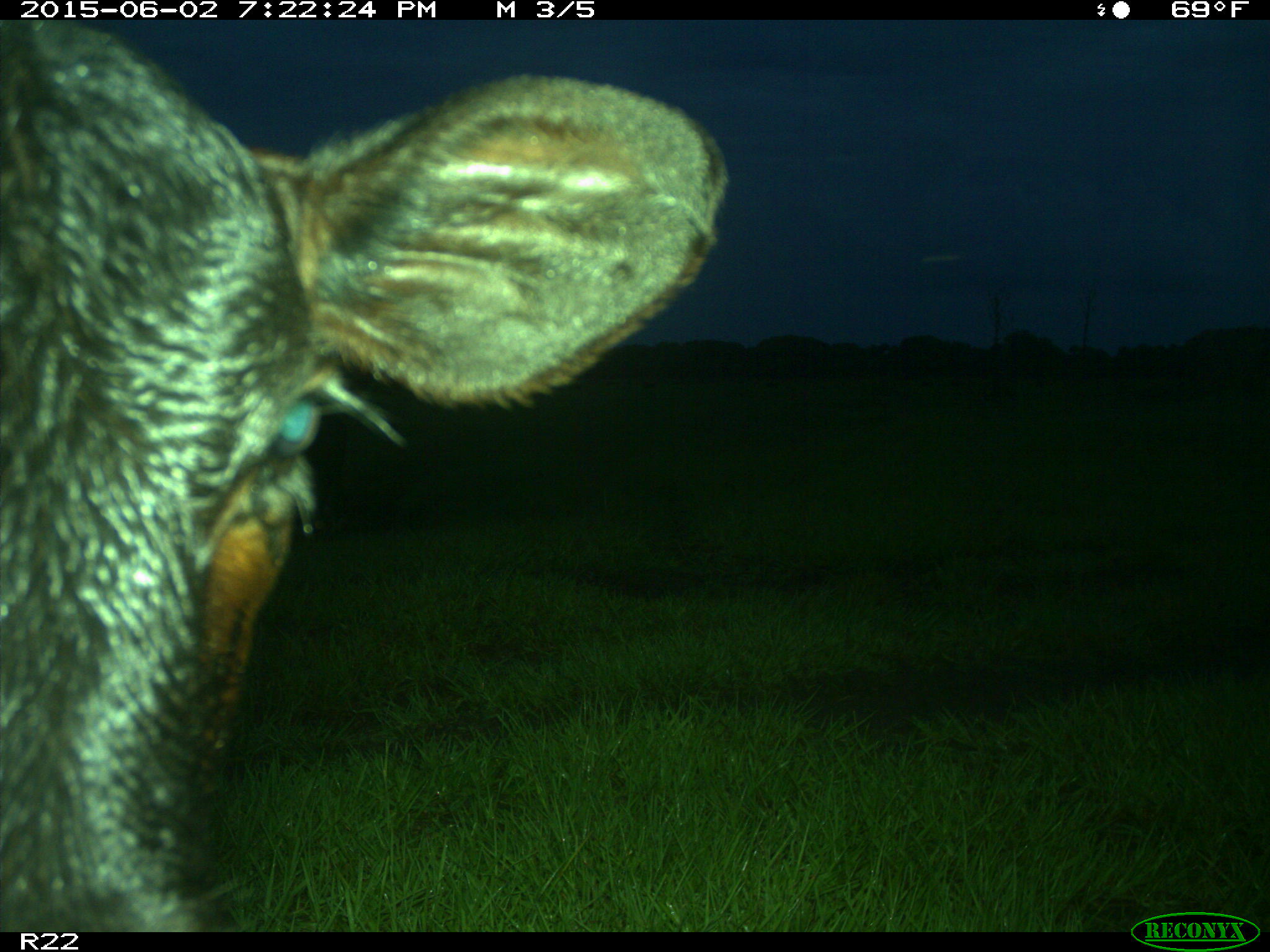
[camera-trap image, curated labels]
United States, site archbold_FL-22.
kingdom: Animalia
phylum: Chordata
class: Mammalia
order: Artiodactyla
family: Bovidae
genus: Bos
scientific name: Bos taurus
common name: domestic cow